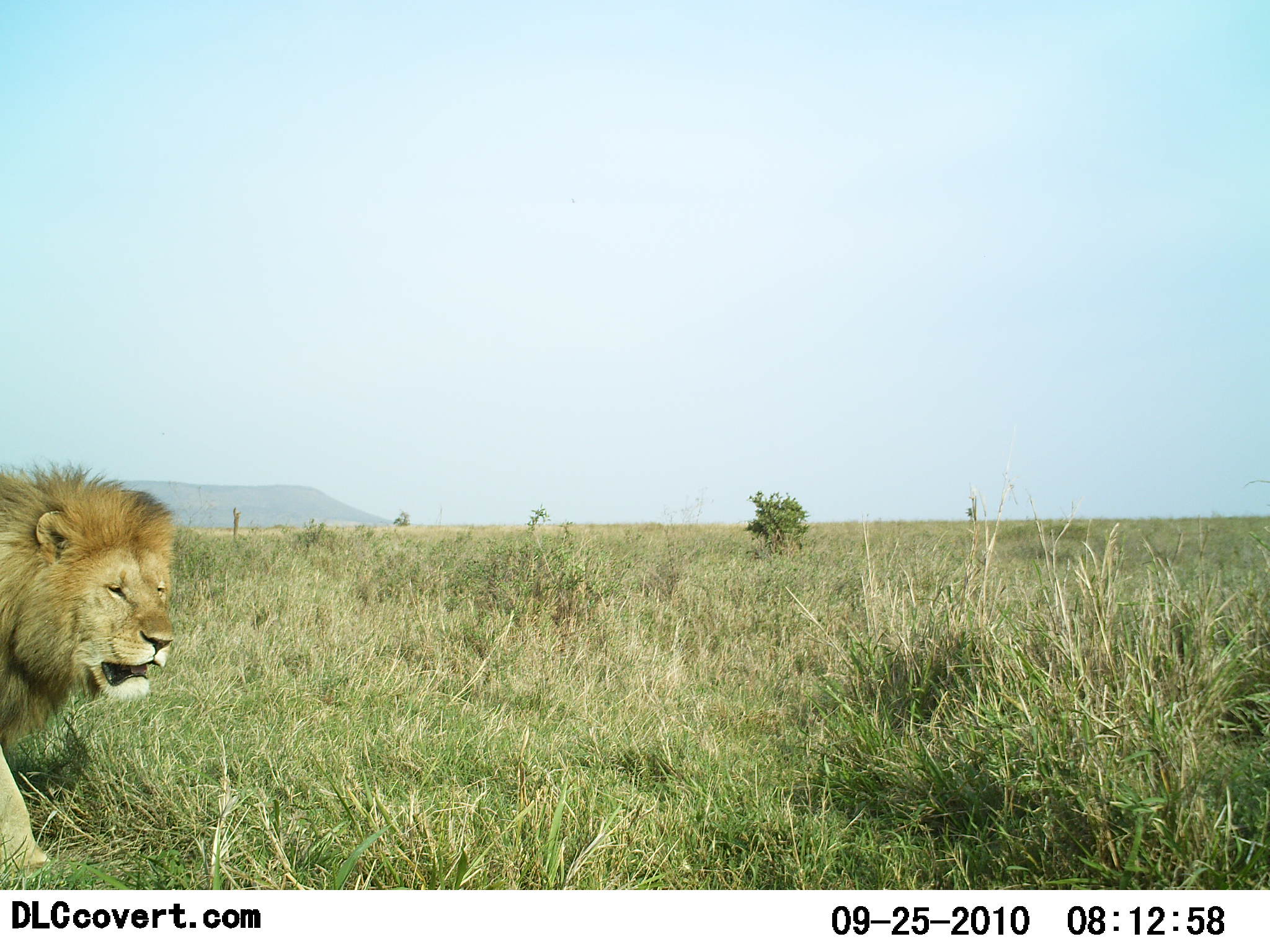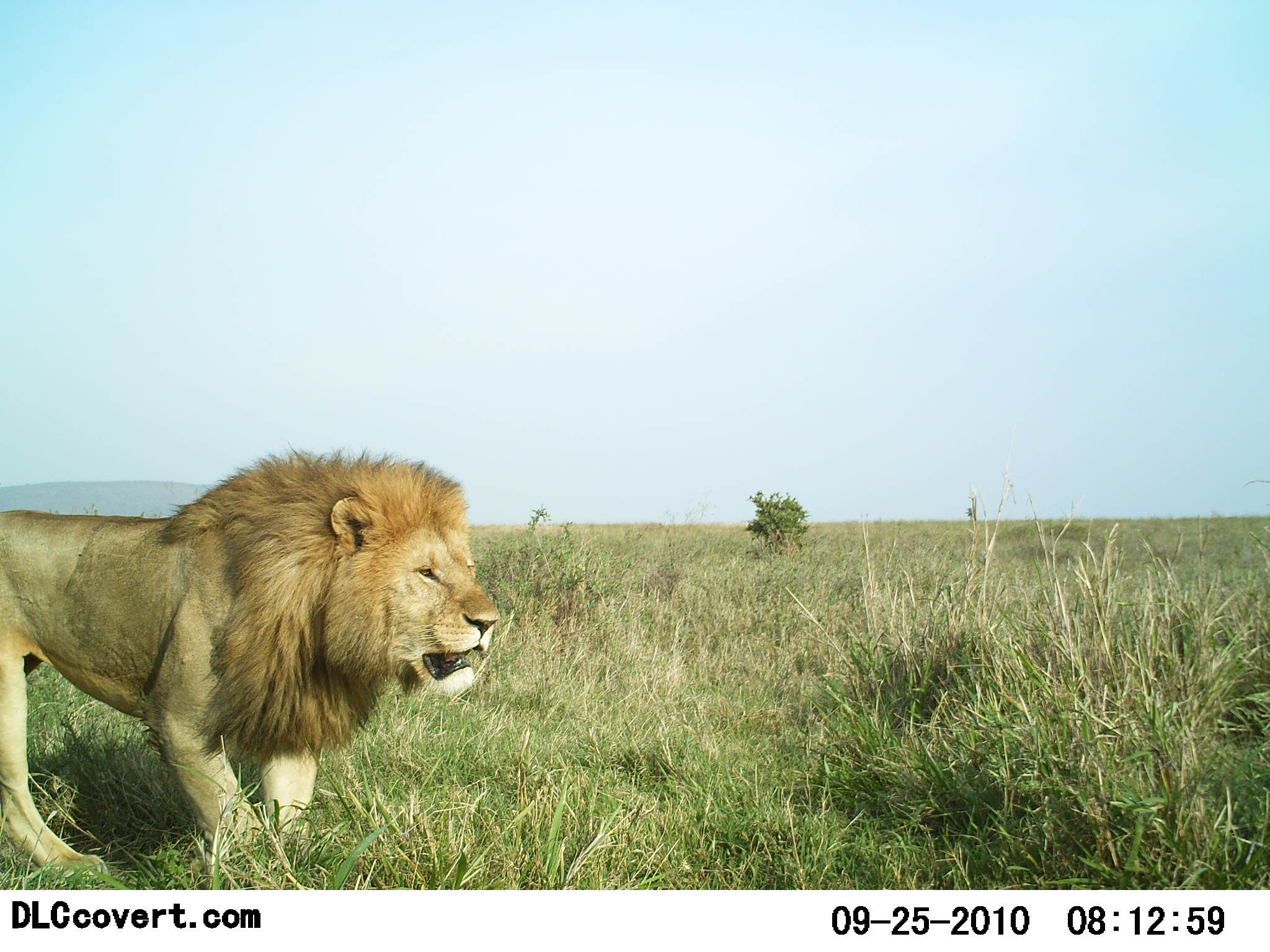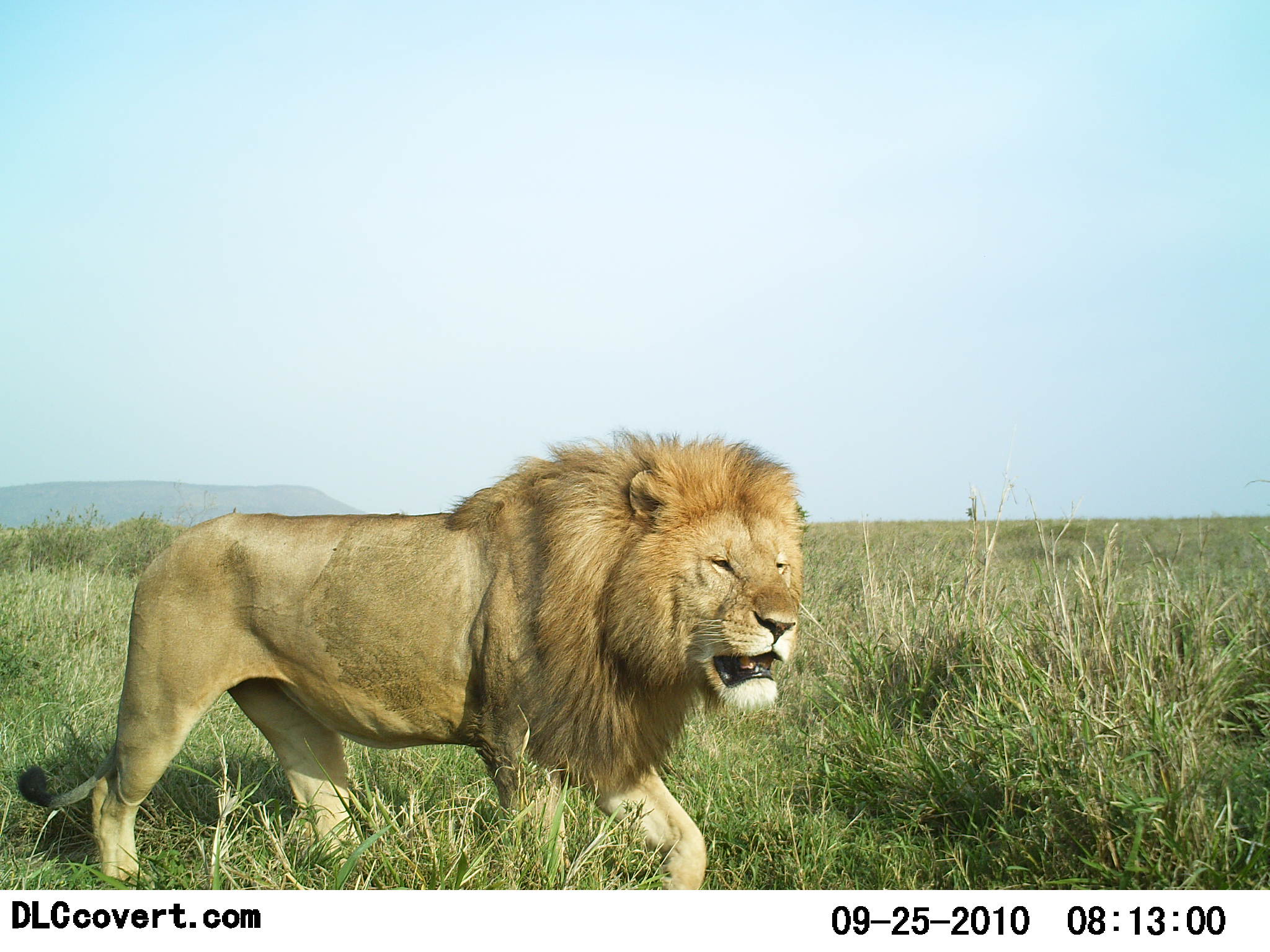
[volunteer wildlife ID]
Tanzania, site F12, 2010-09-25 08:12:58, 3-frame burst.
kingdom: Animalia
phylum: Chordata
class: Mammalia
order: Carnivora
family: Felidae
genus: Panthera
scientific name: Panthera leo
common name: lion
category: lionmale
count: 1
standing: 6%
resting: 0%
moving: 100%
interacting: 6%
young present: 0%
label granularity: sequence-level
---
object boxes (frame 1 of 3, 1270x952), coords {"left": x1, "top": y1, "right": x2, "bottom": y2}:
animal: {"left": 0, "top": 462, "right": 184, "bottom": 886}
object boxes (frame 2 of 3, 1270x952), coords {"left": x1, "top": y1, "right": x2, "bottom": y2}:
animal: {"left": 0, "top": 441, "right": 498, "bottom": 886}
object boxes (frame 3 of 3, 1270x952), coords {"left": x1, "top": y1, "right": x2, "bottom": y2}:
animal: {"left": 13, "top": 424, "right": 813, "bottom": 889}